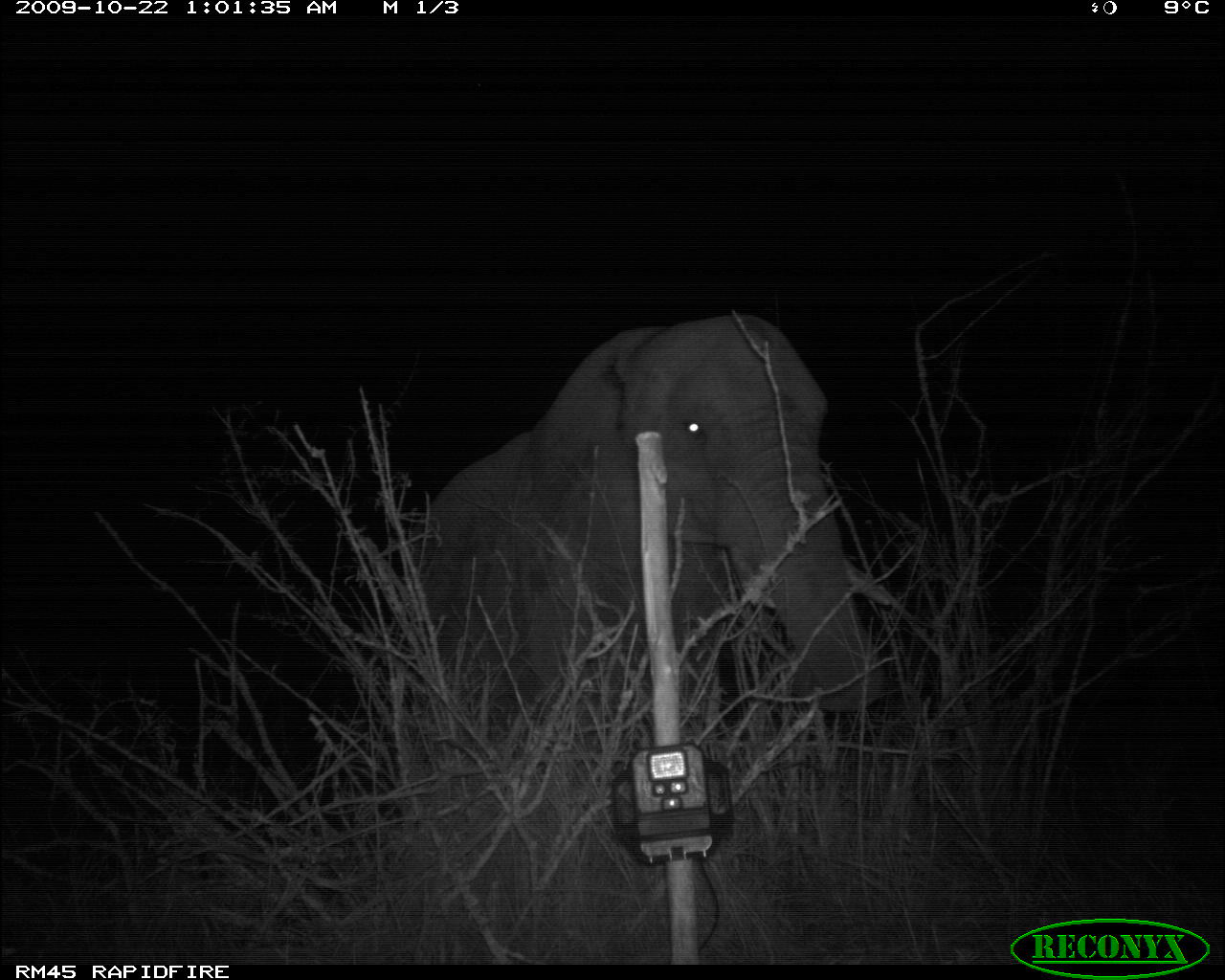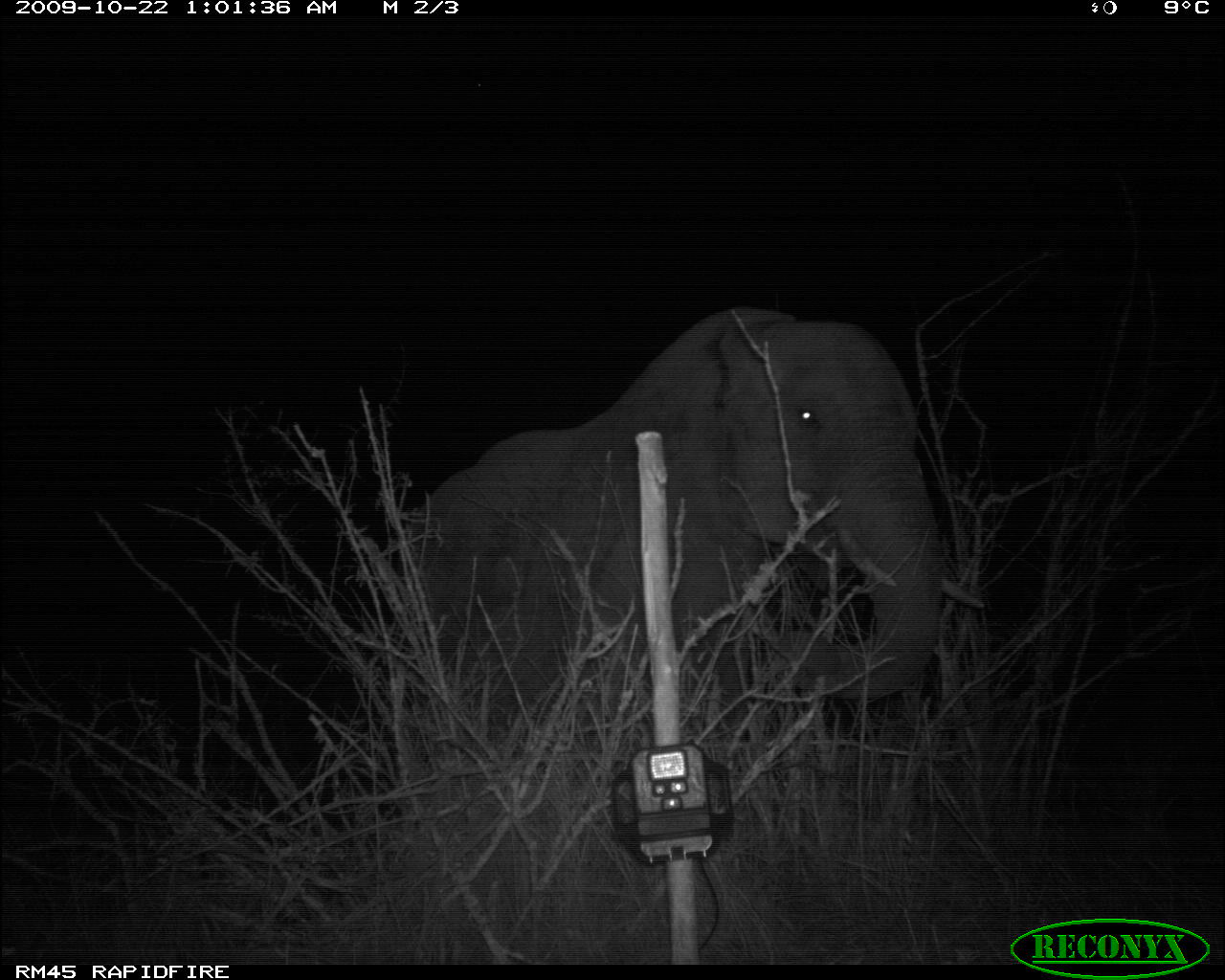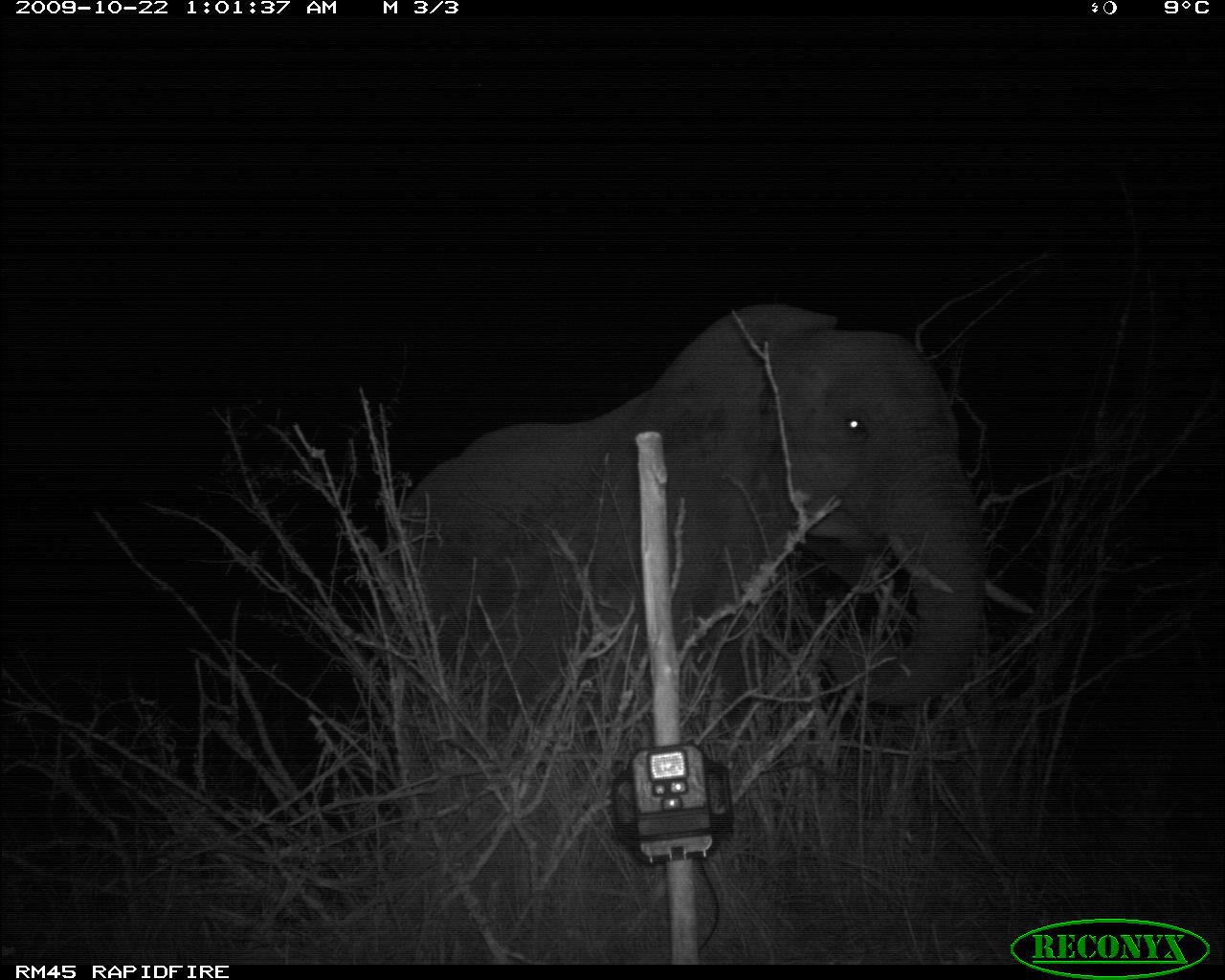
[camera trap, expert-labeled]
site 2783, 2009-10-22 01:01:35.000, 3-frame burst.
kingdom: Animalia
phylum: Chordata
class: Mammalia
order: Proboscidea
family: Elephantidae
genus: Loxodonta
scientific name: Loxodonta africana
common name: african bush elephant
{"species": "Loxodonta africana (african bush elephant)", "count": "1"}